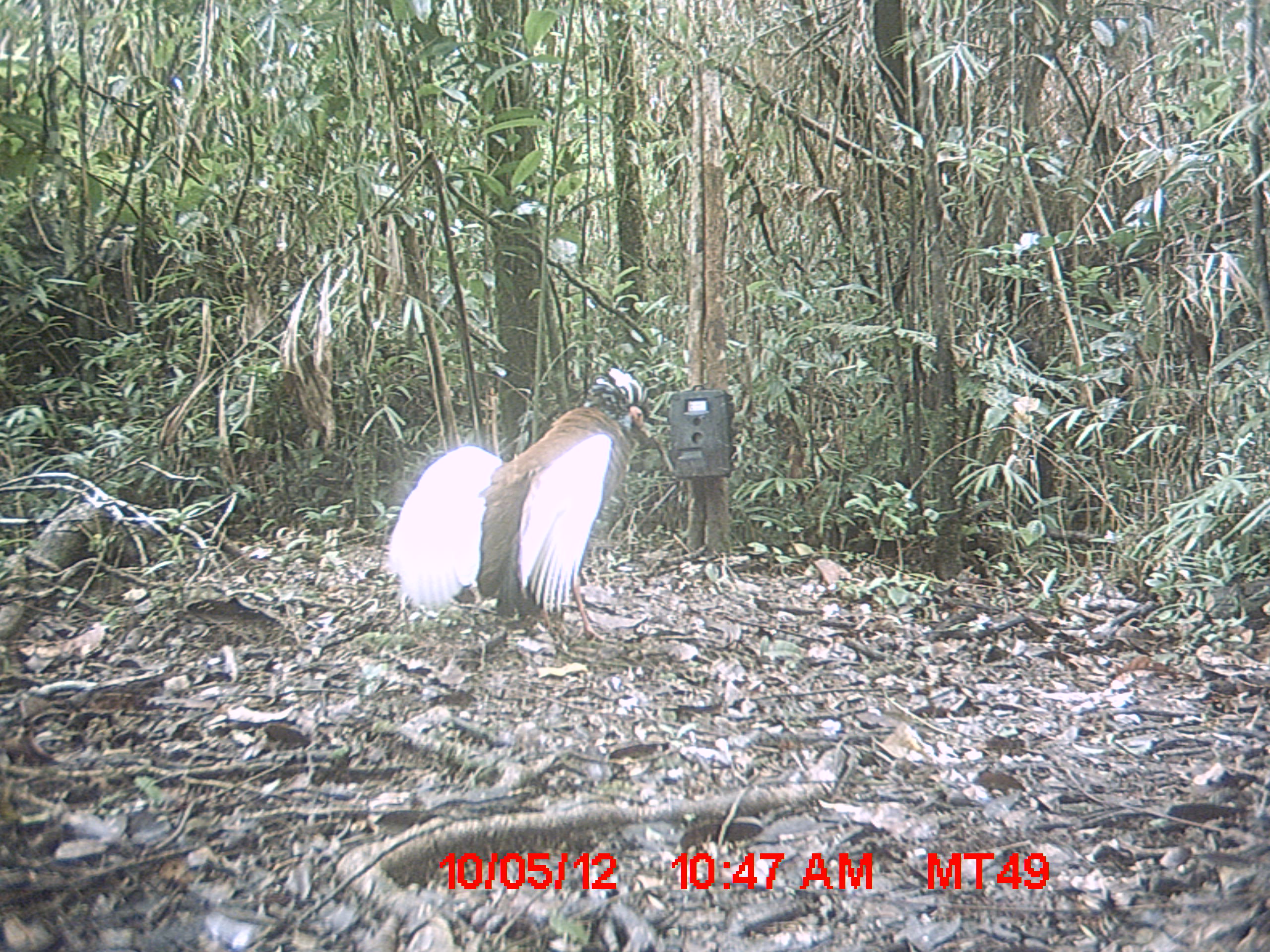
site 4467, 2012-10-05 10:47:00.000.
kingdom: Animalia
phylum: Chordata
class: Aves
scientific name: Aves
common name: bird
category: unknown bird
Unknown bird (bird) (Aves), count 1.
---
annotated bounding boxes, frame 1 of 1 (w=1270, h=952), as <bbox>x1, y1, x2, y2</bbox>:
unknown bird: <bbox>376, 365, 659, 647</bbox>